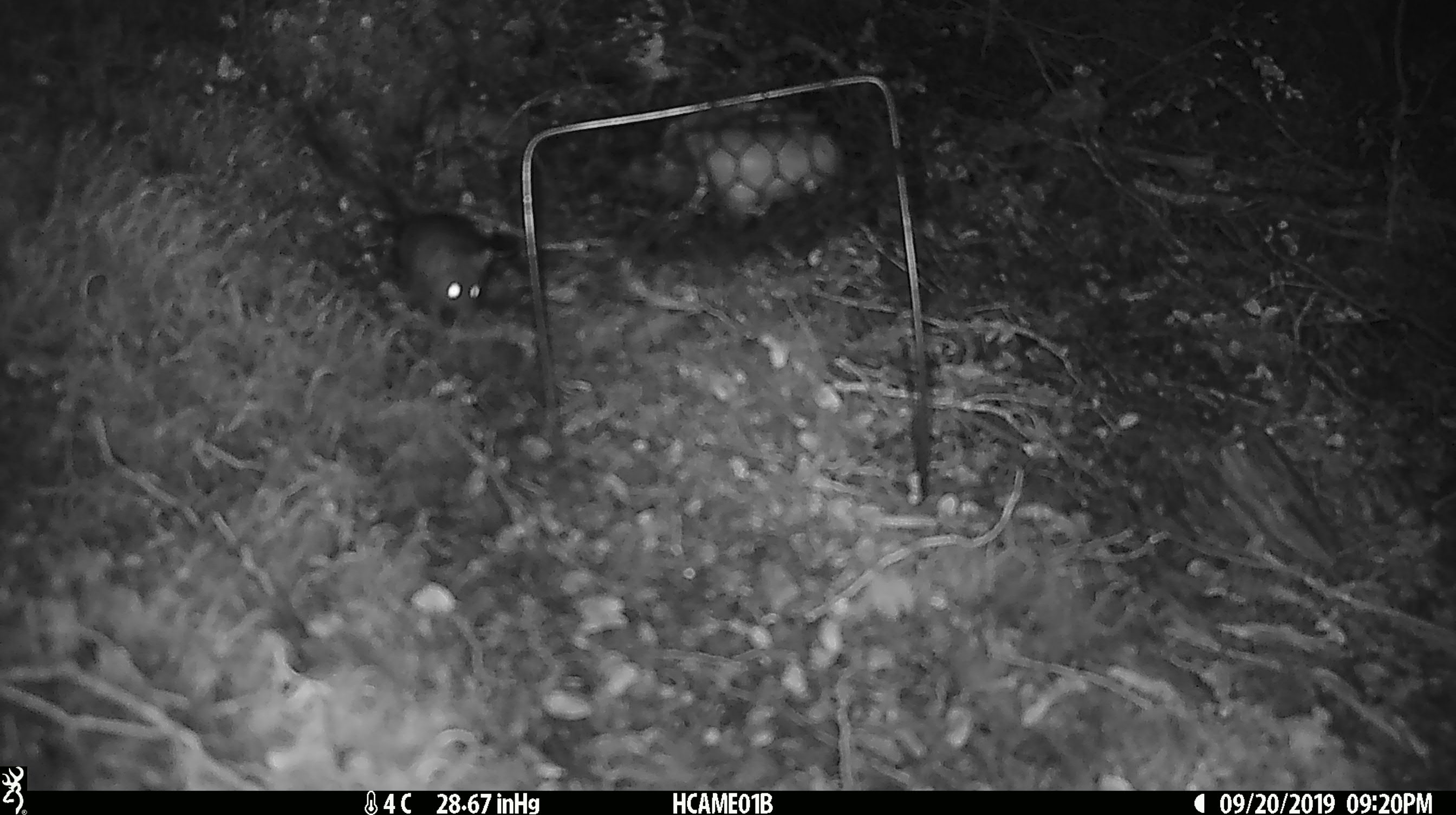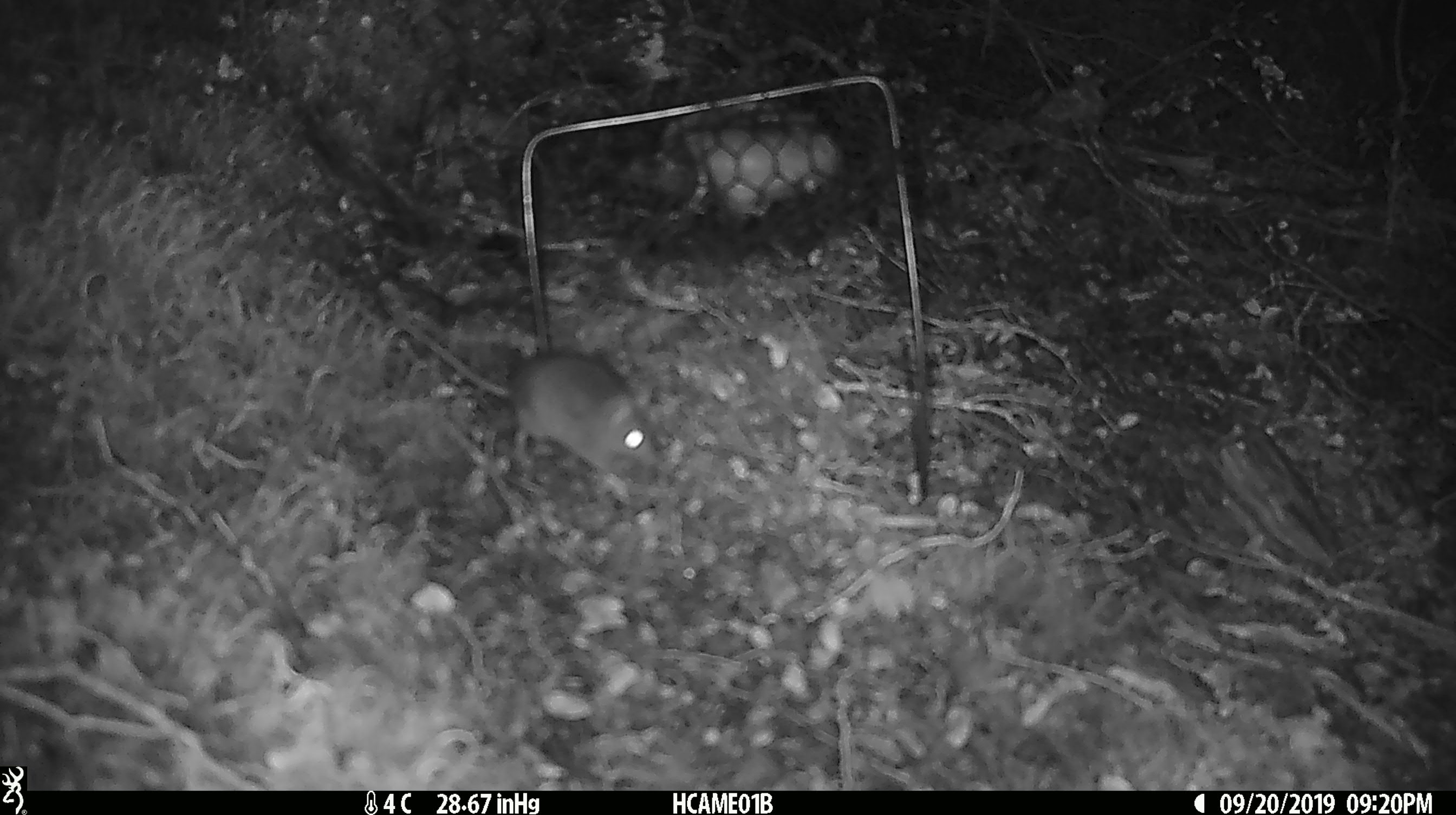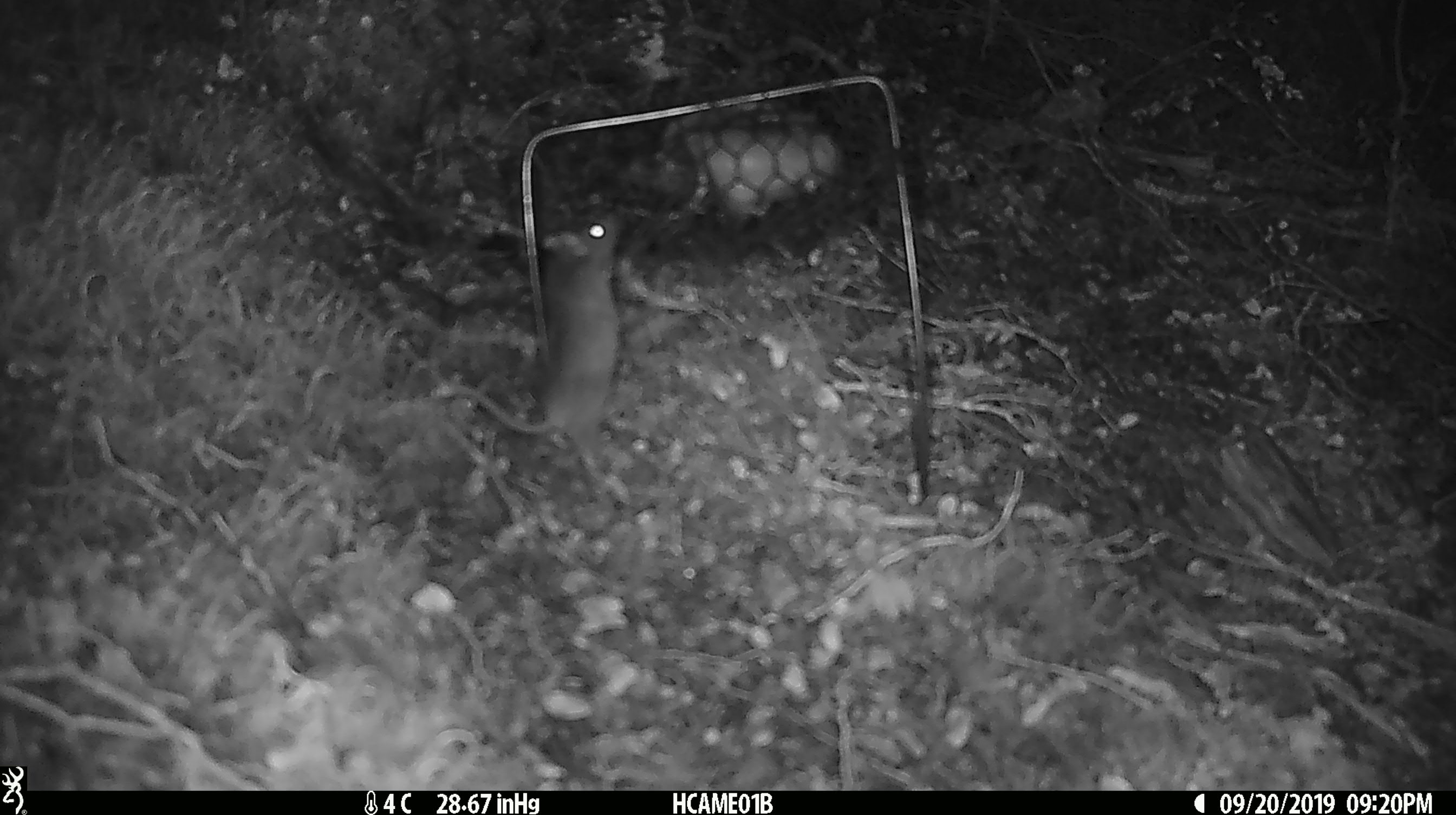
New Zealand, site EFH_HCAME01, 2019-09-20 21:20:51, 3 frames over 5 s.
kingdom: Animalia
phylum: Chordata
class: Mammalia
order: Rodentia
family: Muridae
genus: Mus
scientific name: Mus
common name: mouse